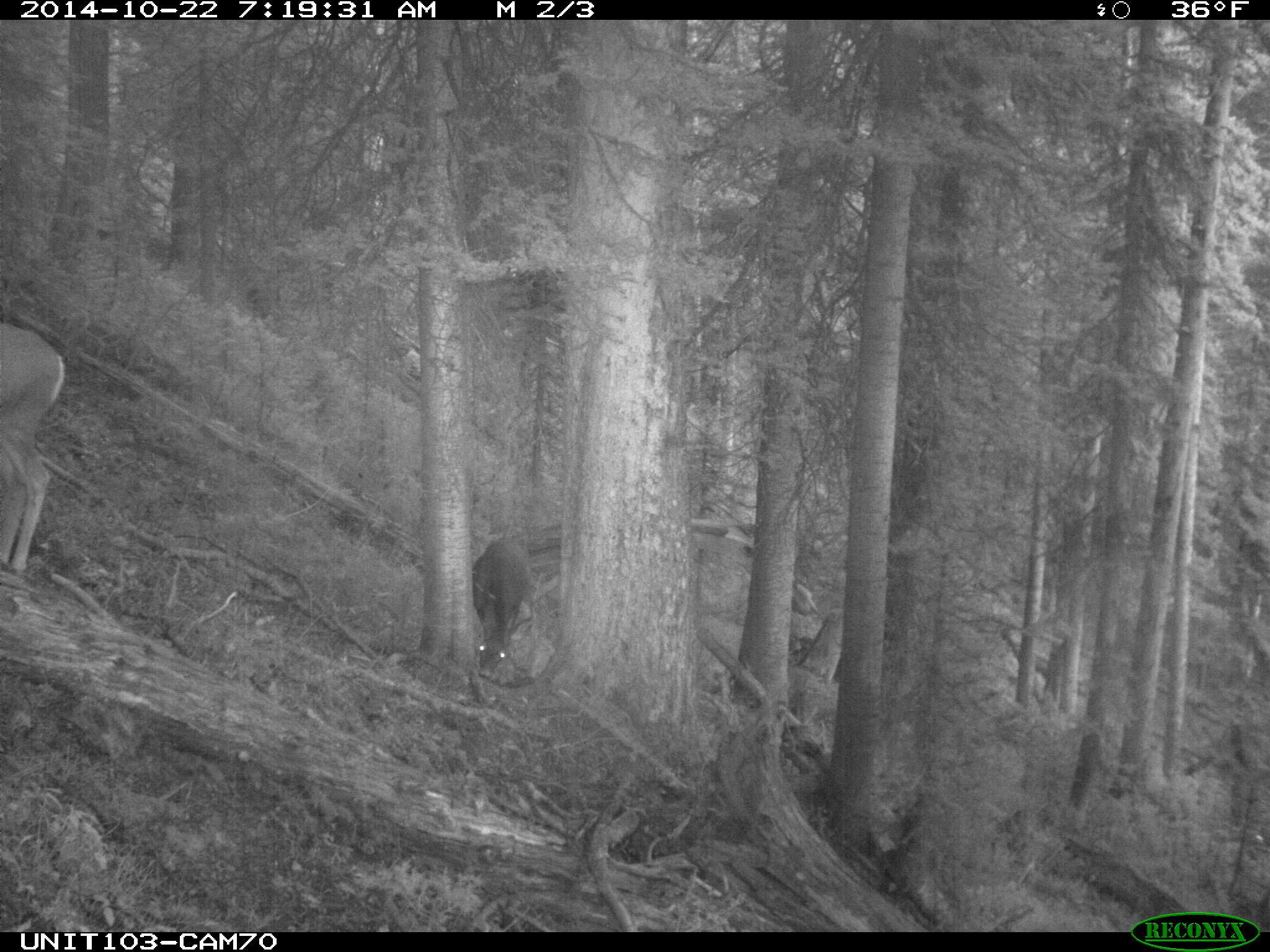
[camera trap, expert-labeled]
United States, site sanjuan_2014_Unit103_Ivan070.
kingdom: Animalia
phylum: Chordata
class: Mammalia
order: Artiodactyla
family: Cervidae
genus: Odocoileus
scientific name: Odocoileus hemionus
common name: mule deer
Odocoileus hemionus (mule deer).